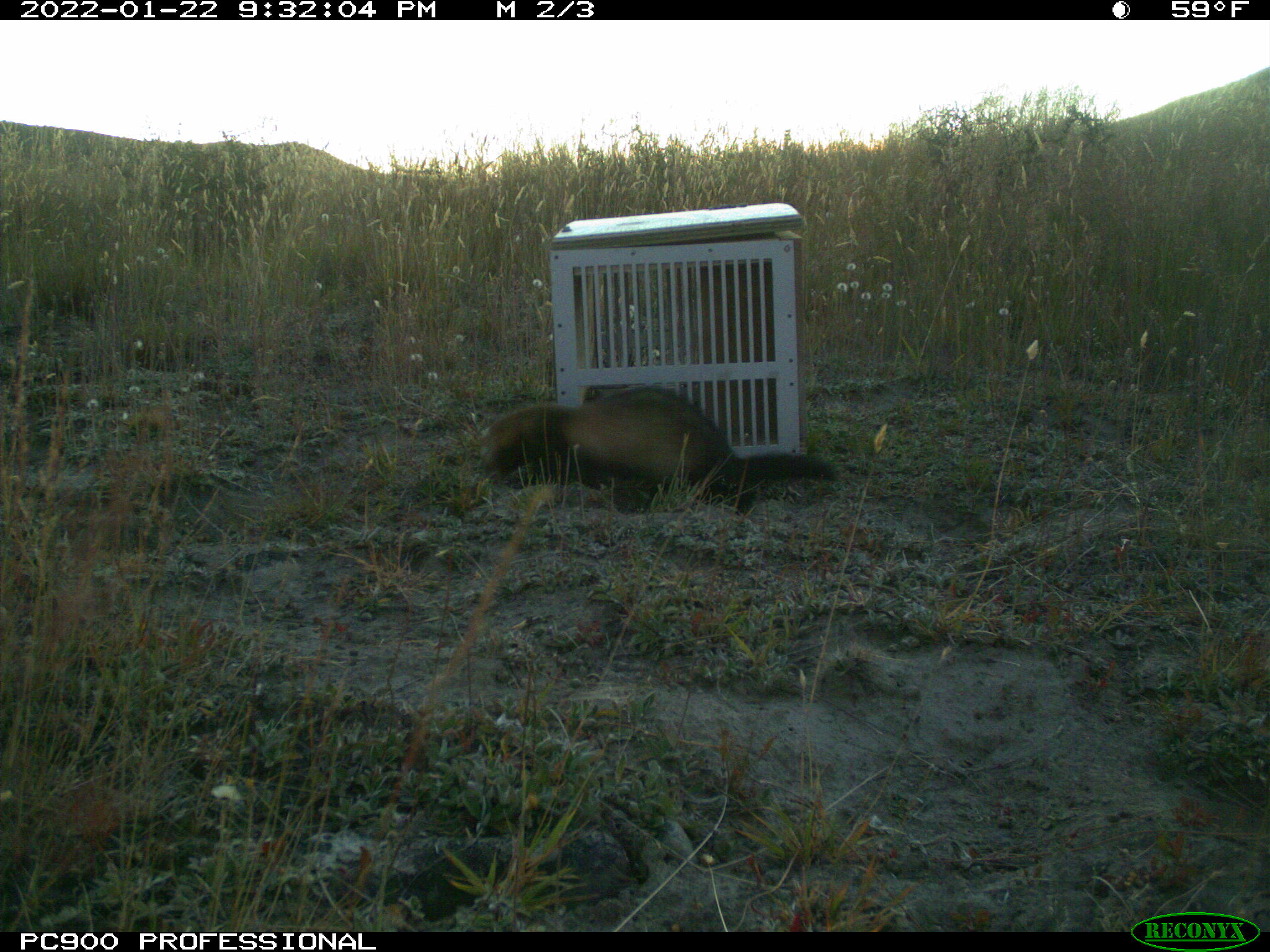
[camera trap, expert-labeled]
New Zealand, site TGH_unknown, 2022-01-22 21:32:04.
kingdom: Animalia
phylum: Chordata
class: Mammalia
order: Carnivora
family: Mustelidae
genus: Mustela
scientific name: Mustela furo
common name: ferret